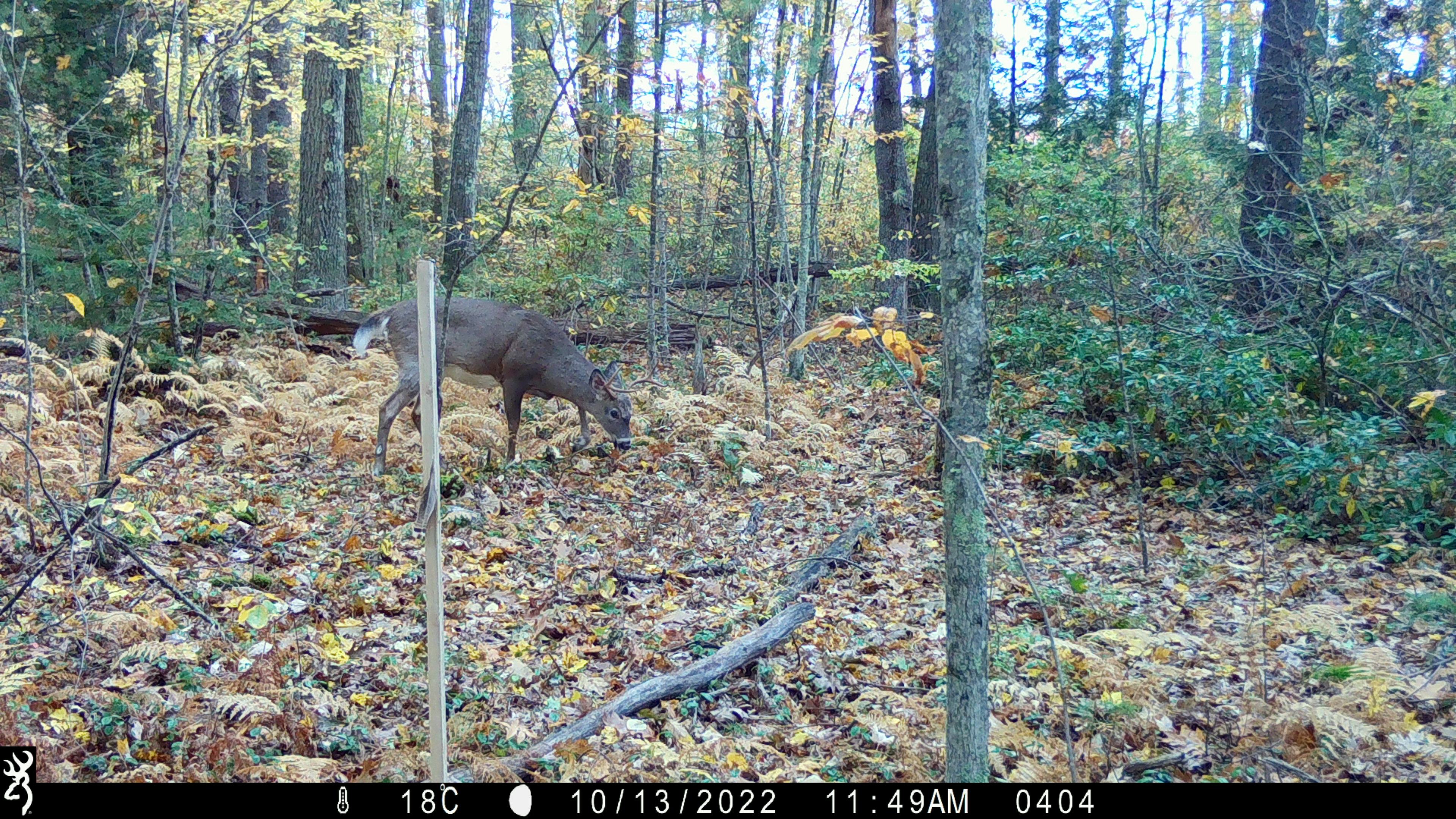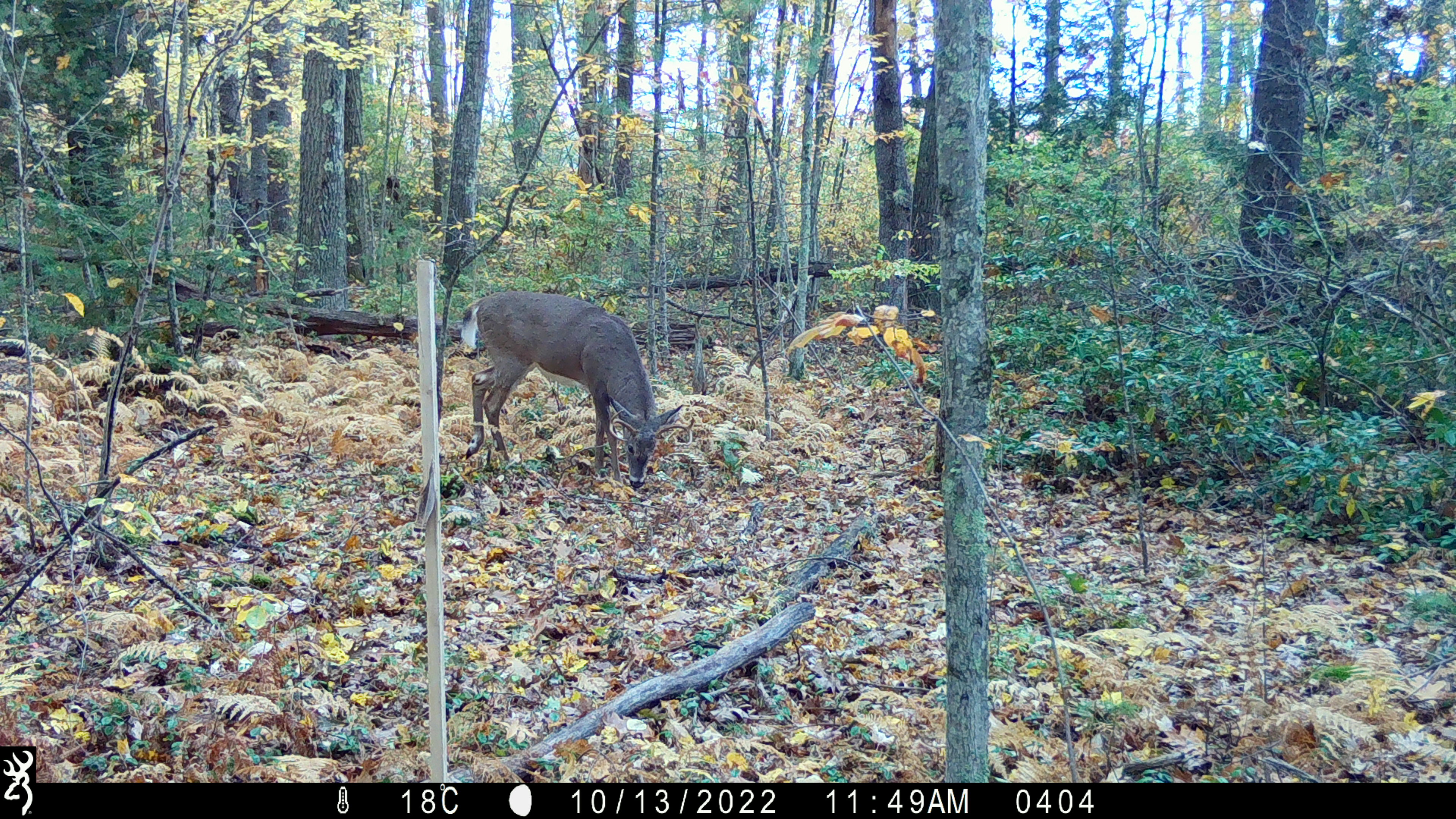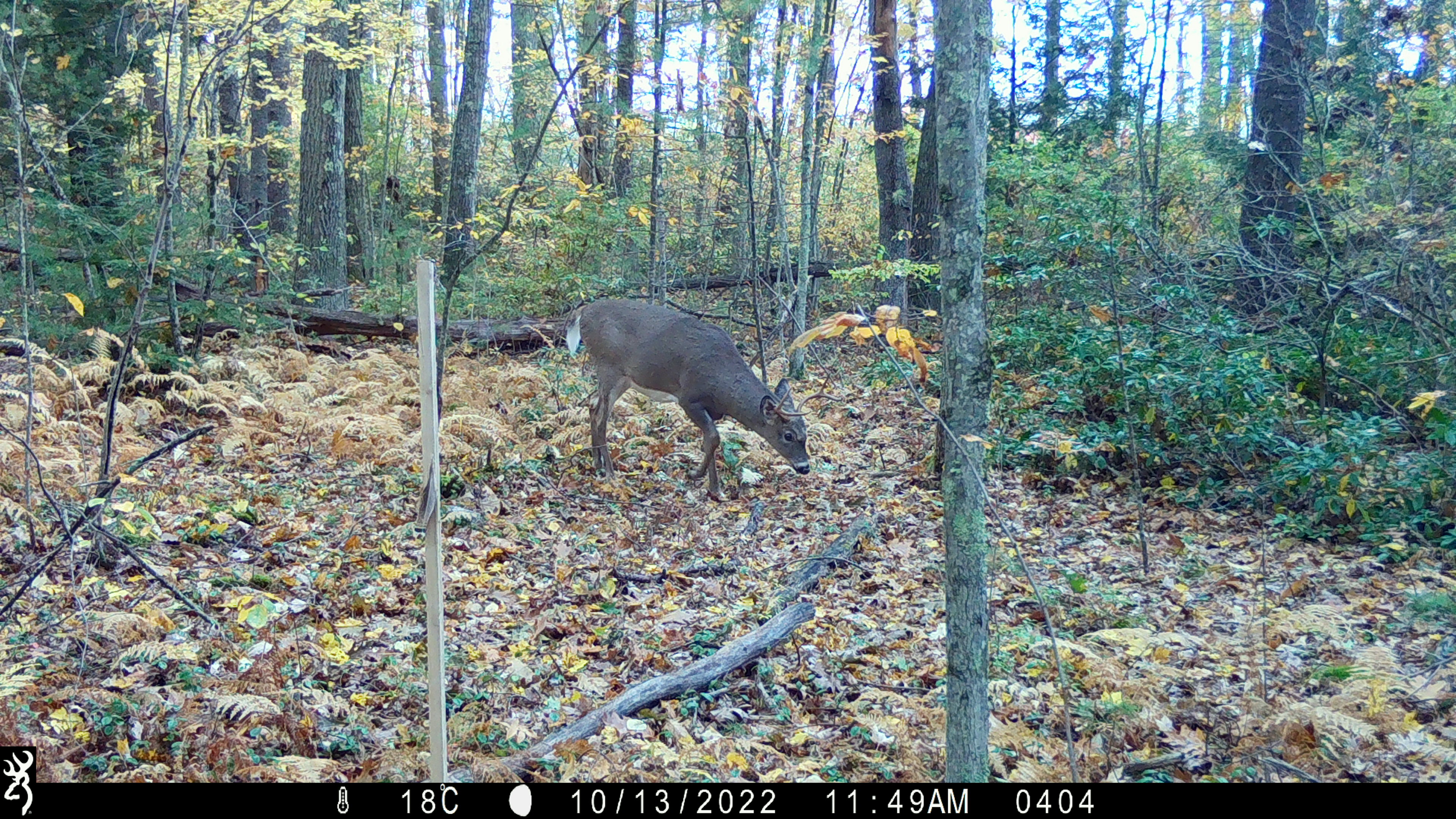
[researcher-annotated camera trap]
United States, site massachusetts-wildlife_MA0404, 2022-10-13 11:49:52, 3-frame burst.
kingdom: Animalia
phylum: Chordata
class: Mammalia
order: Artiodactyla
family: Cervidae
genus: Odocoileus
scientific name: Odocoileus virginianus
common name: white-tailed deer